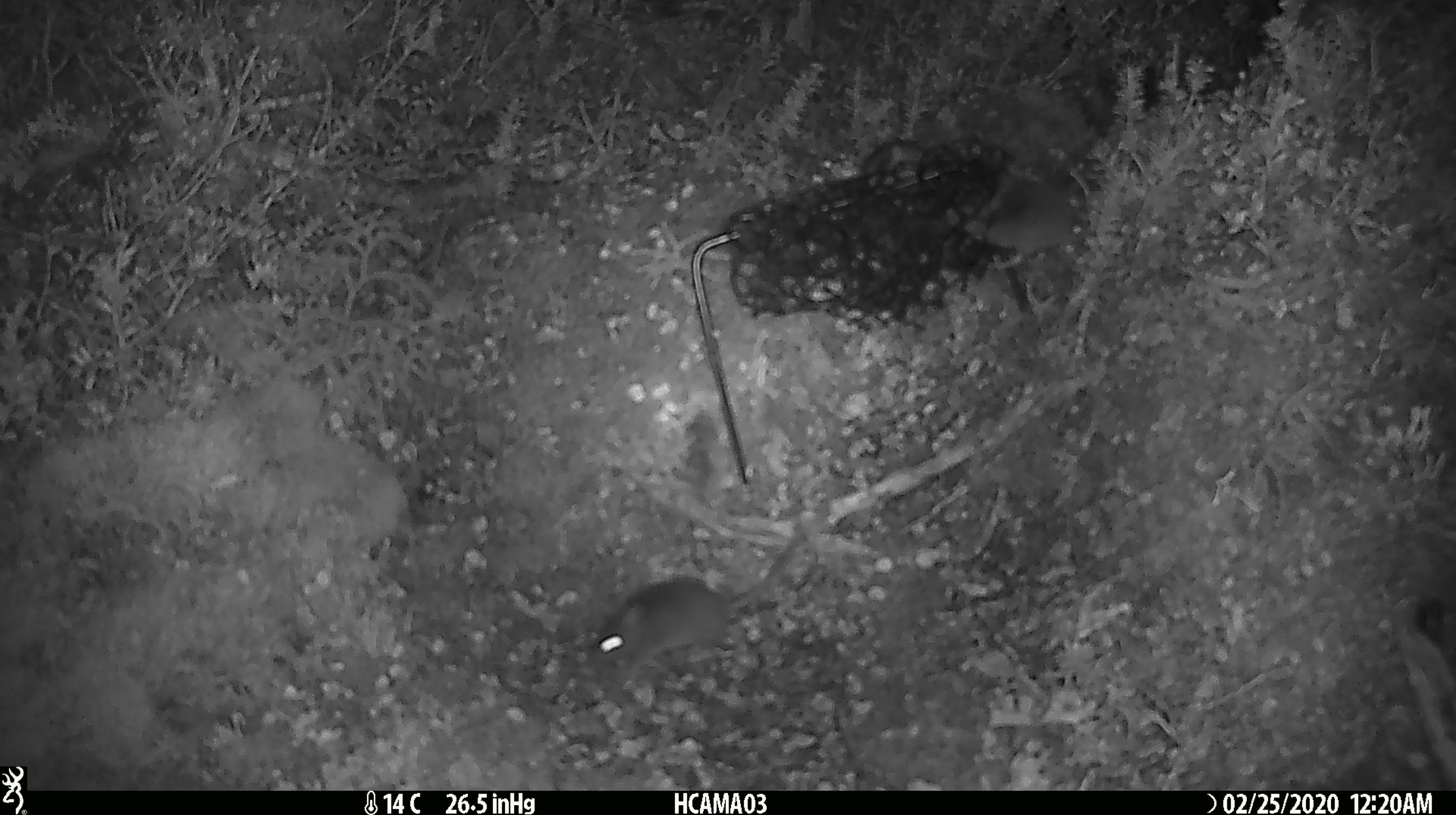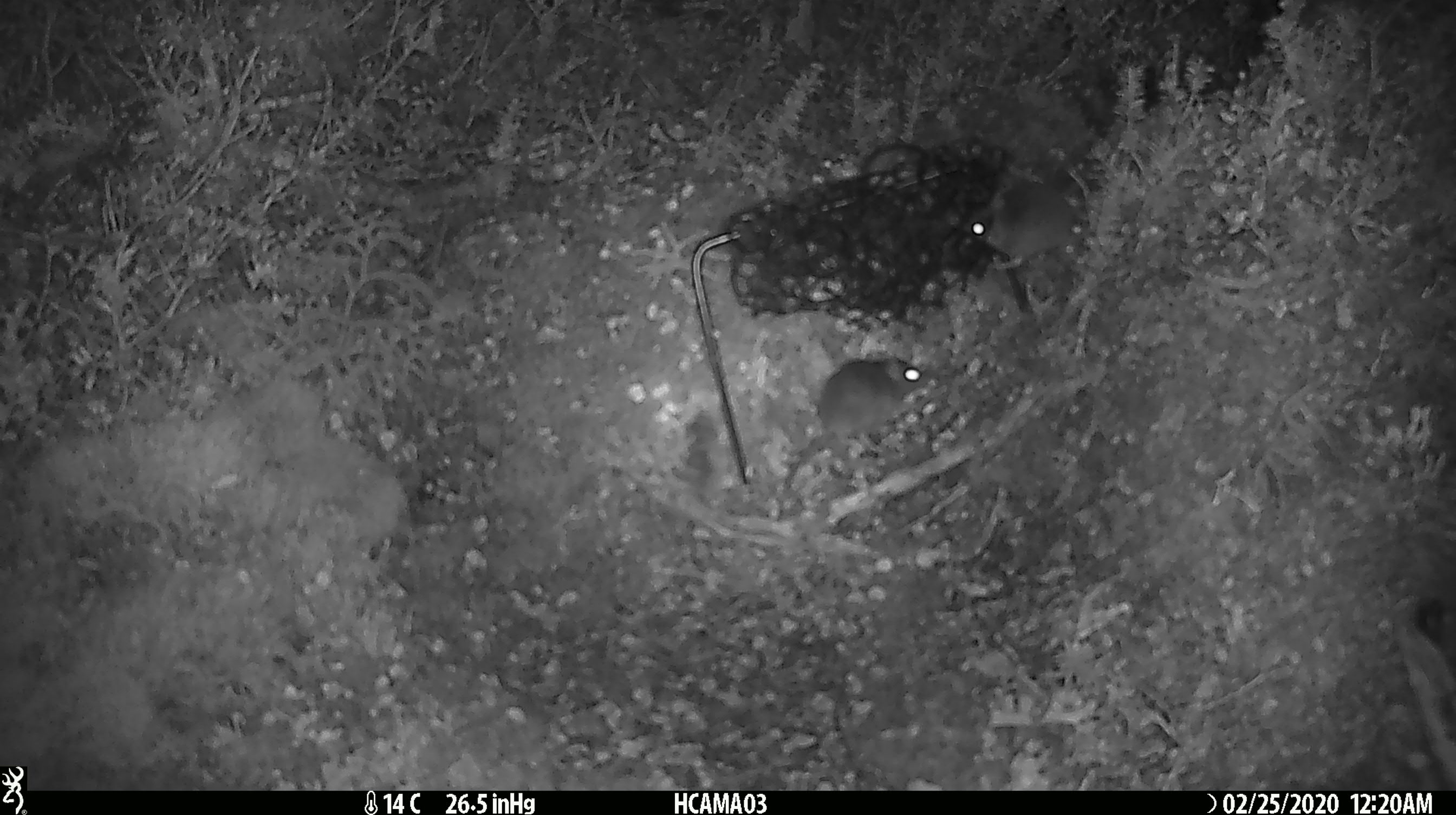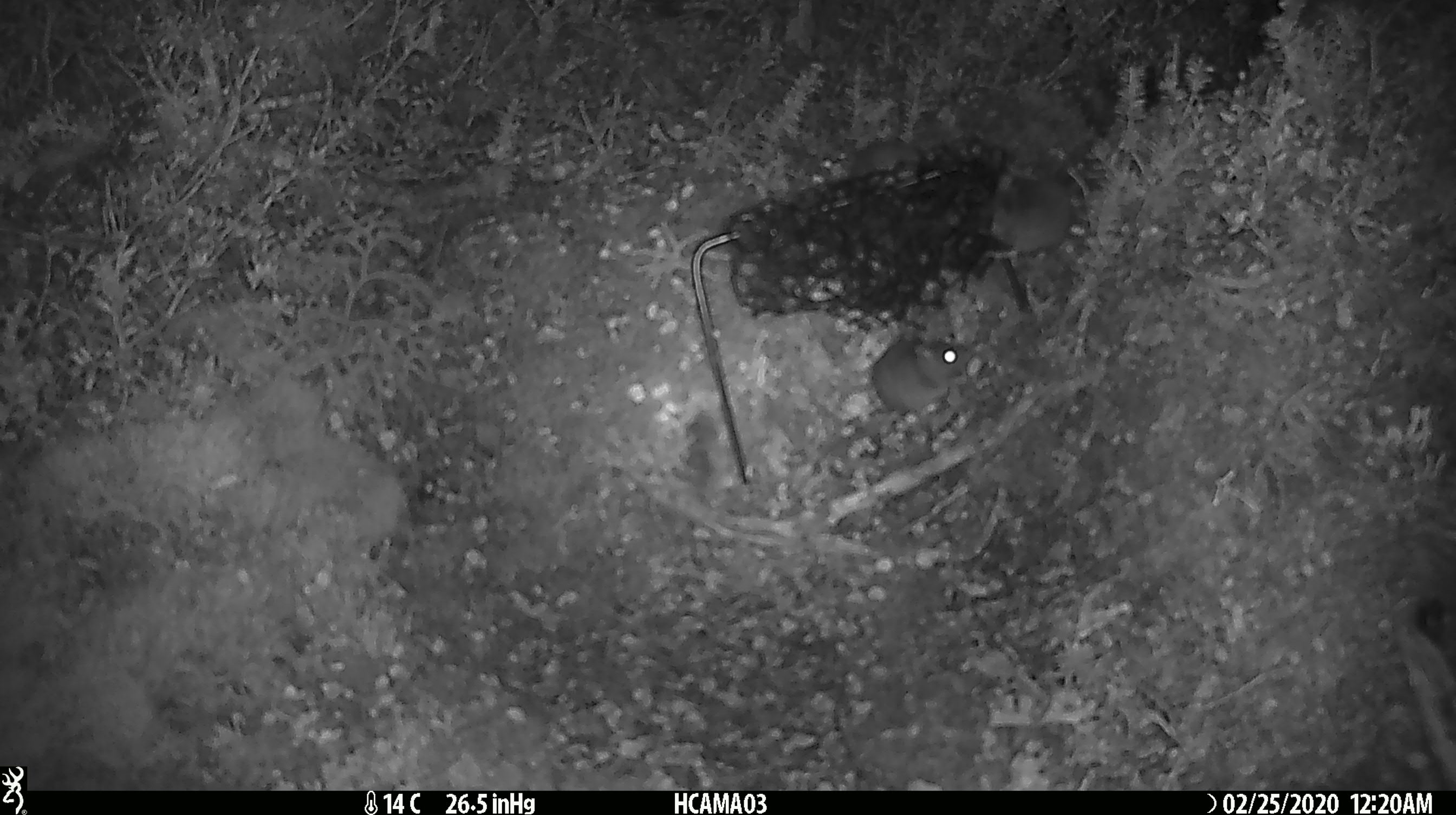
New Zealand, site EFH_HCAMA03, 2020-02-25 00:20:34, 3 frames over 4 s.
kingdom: Animalia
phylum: Chordata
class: Mammalia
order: Rodentia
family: Muridae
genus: Mus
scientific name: Mus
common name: mouse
Mouse (Mus).